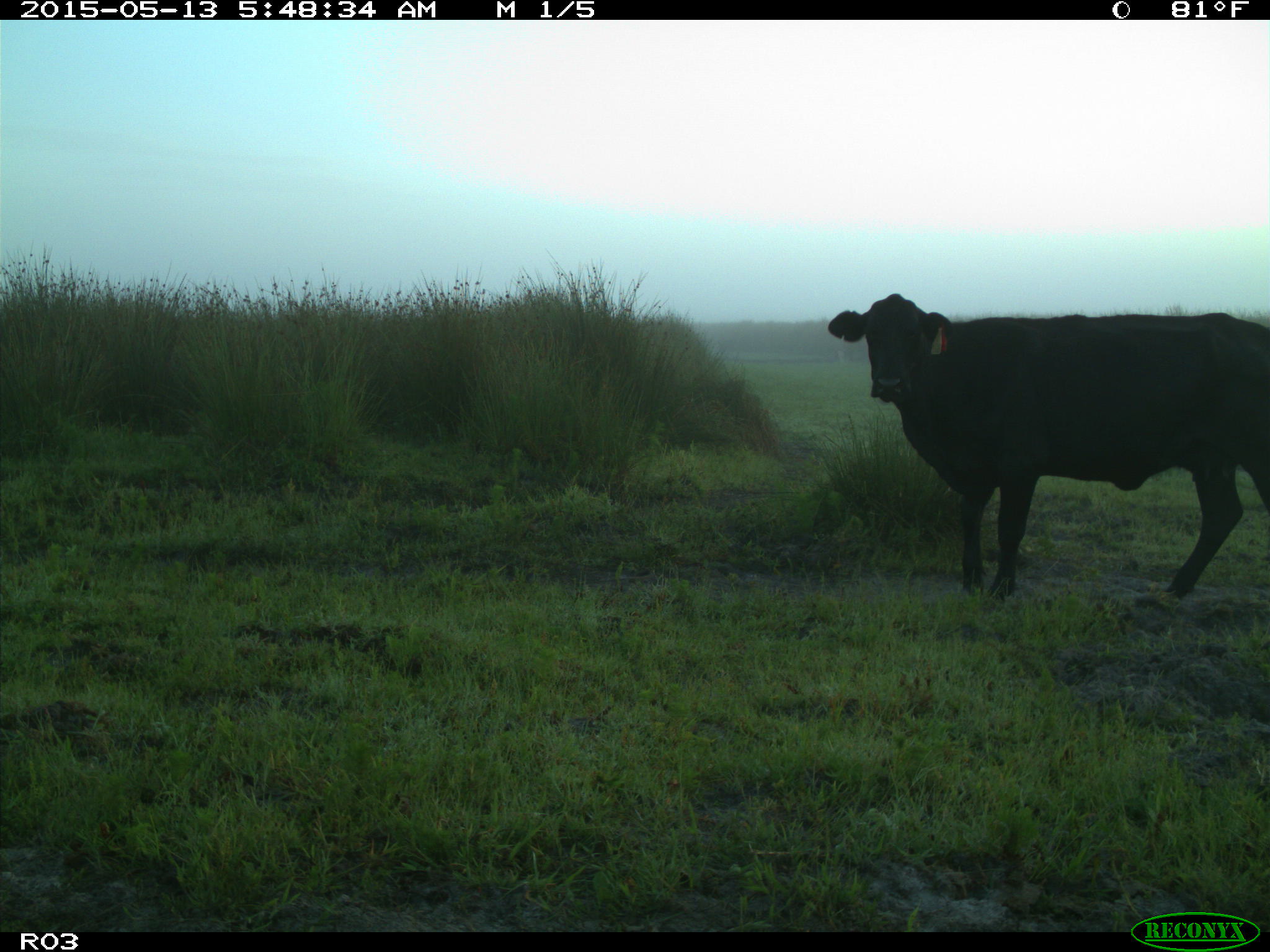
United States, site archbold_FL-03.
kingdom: Animalia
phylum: Chordata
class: Mammalia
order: Artiodactyla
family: Bovidae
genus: Bos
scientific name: Bos taurus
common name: domestic cow